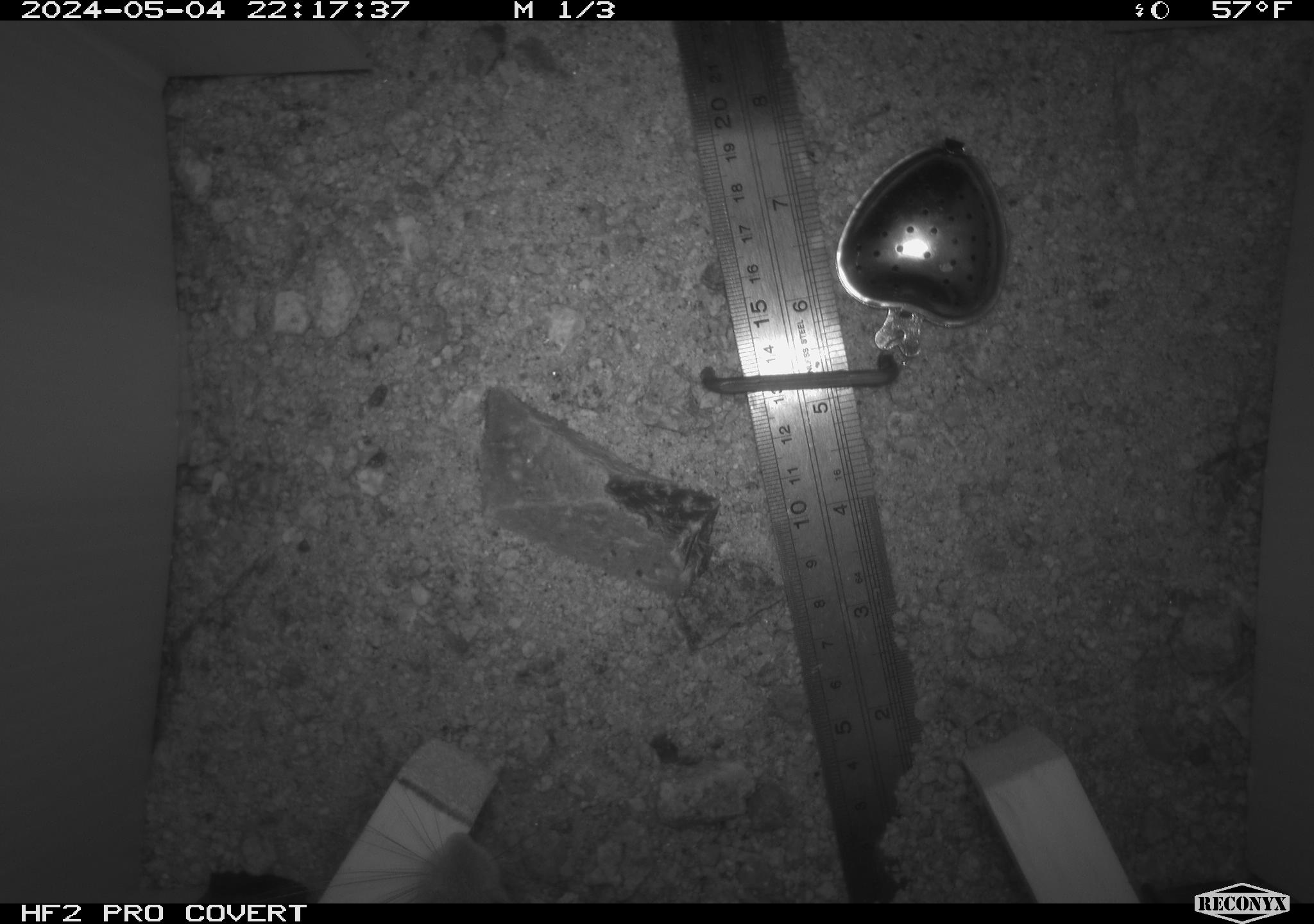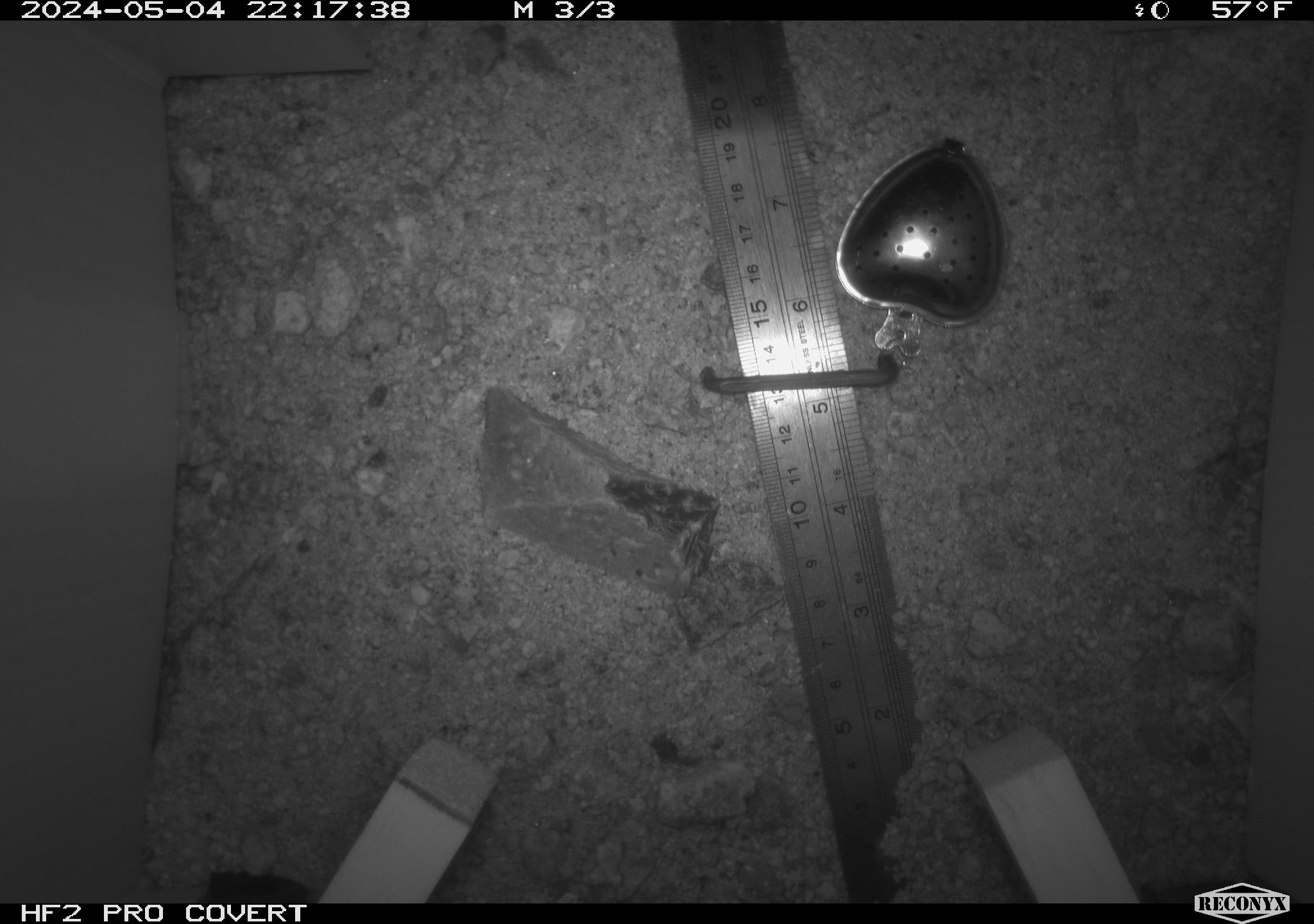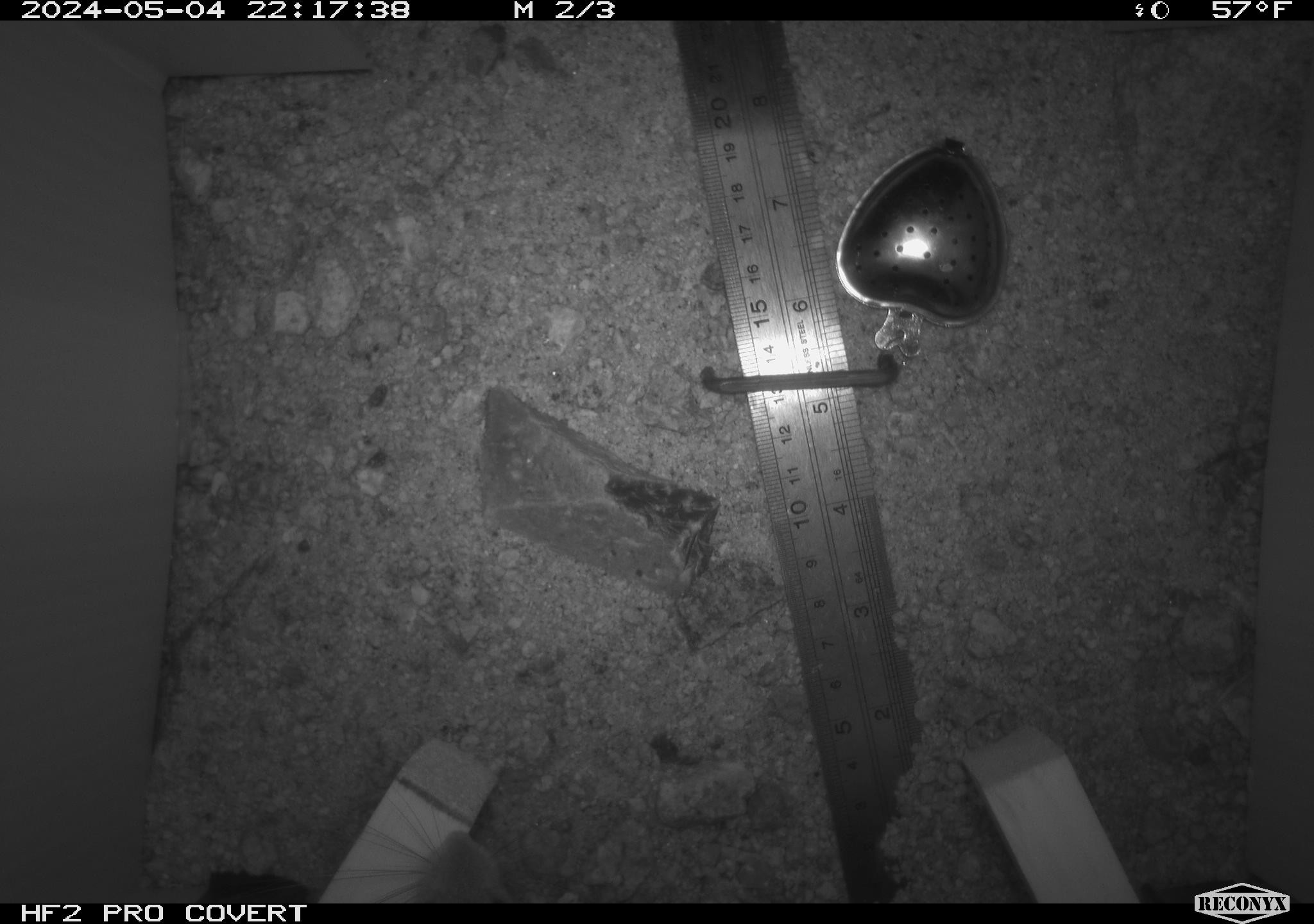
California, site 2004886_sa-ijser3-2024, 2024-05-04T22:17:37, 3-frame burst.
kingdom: Animalia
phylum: Chordata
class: Mammalia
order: Rodentia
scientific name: Rodentia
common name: mouse species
Mouse species (Rodentia).